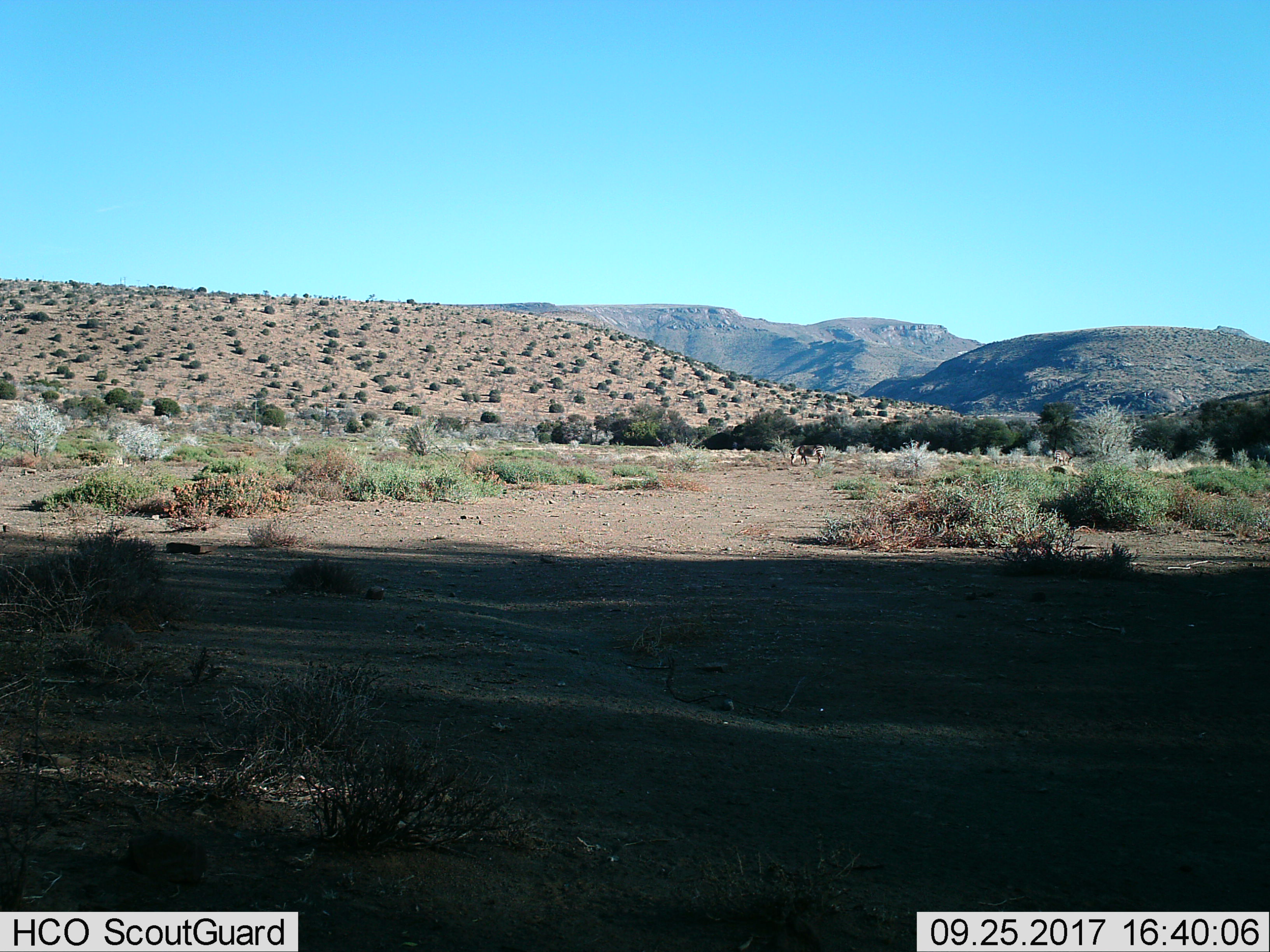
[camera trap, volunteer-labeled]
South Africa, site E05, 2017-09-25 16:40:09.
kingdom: Animalia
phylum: Chordata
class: Mammalia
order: Perissodactyla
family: Equidae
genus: Equus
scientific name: Equus zebra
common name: mountain zebra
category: zebramountain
Zebramountain (mountain zebra) (Equus zebra), count 2. Behavior (volunteer vote fractions): standing 80%, resting 0%, moving 40%, interacting 0%. Young present (vote fraction): 0%. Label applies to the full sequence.